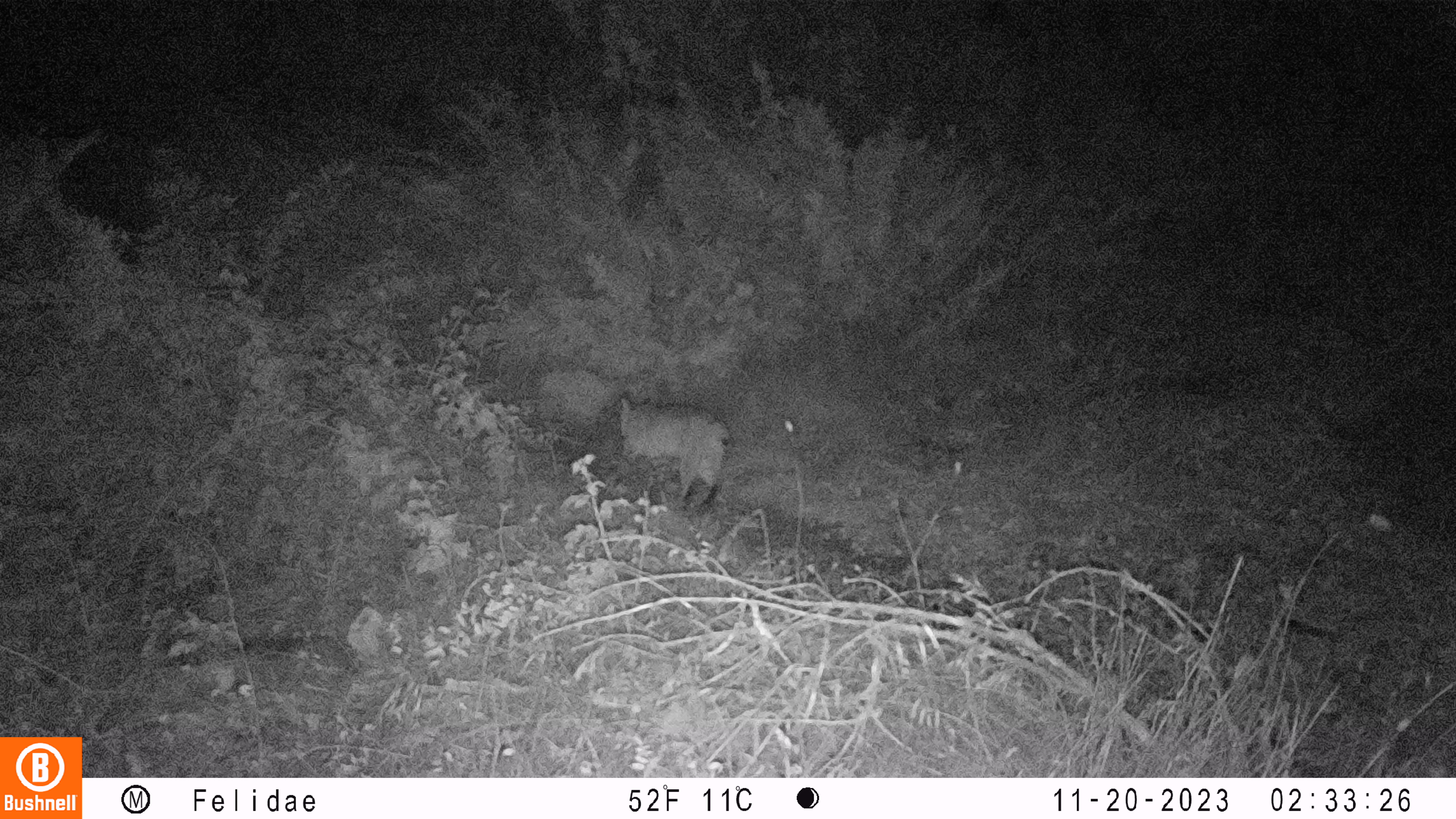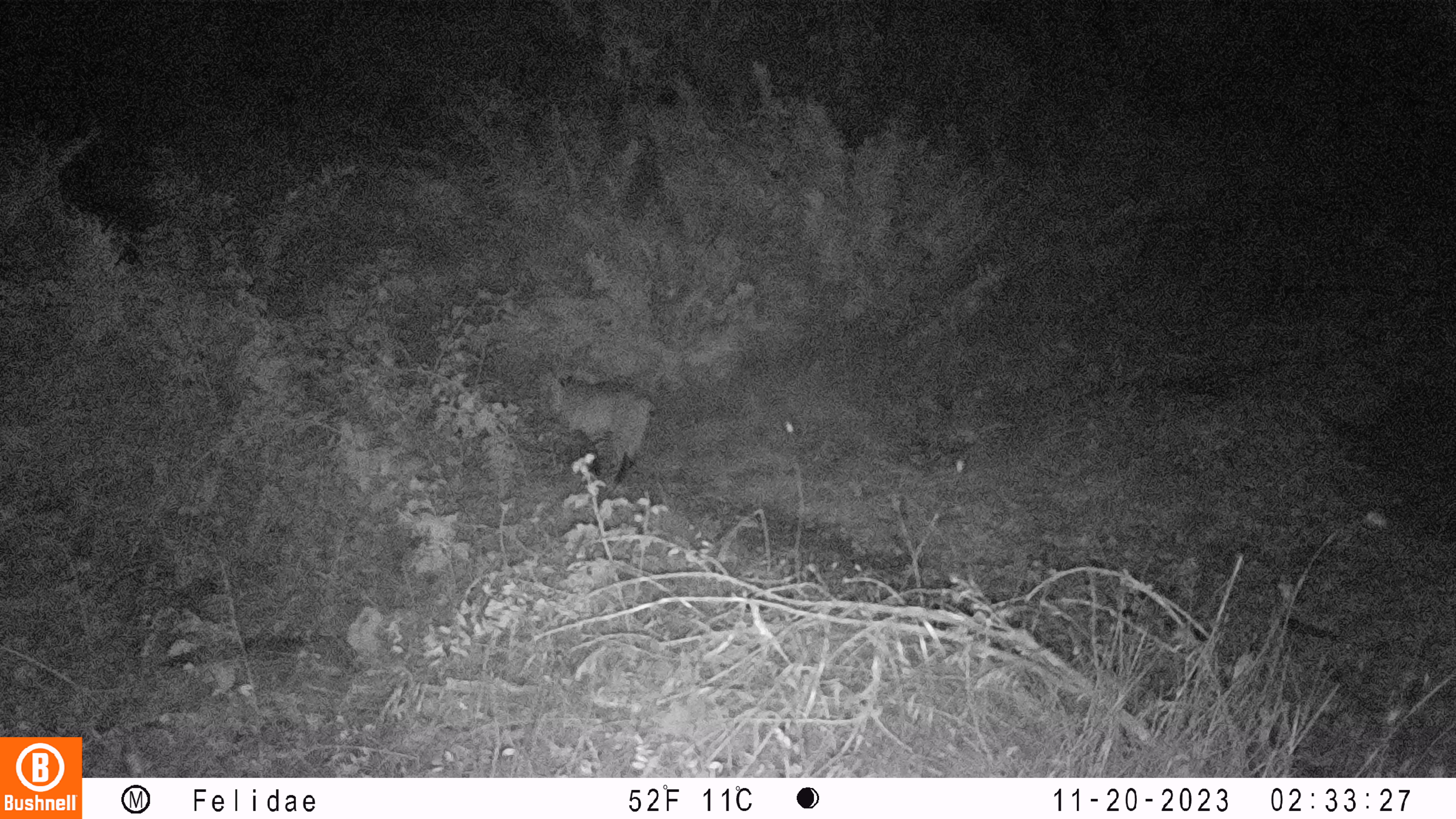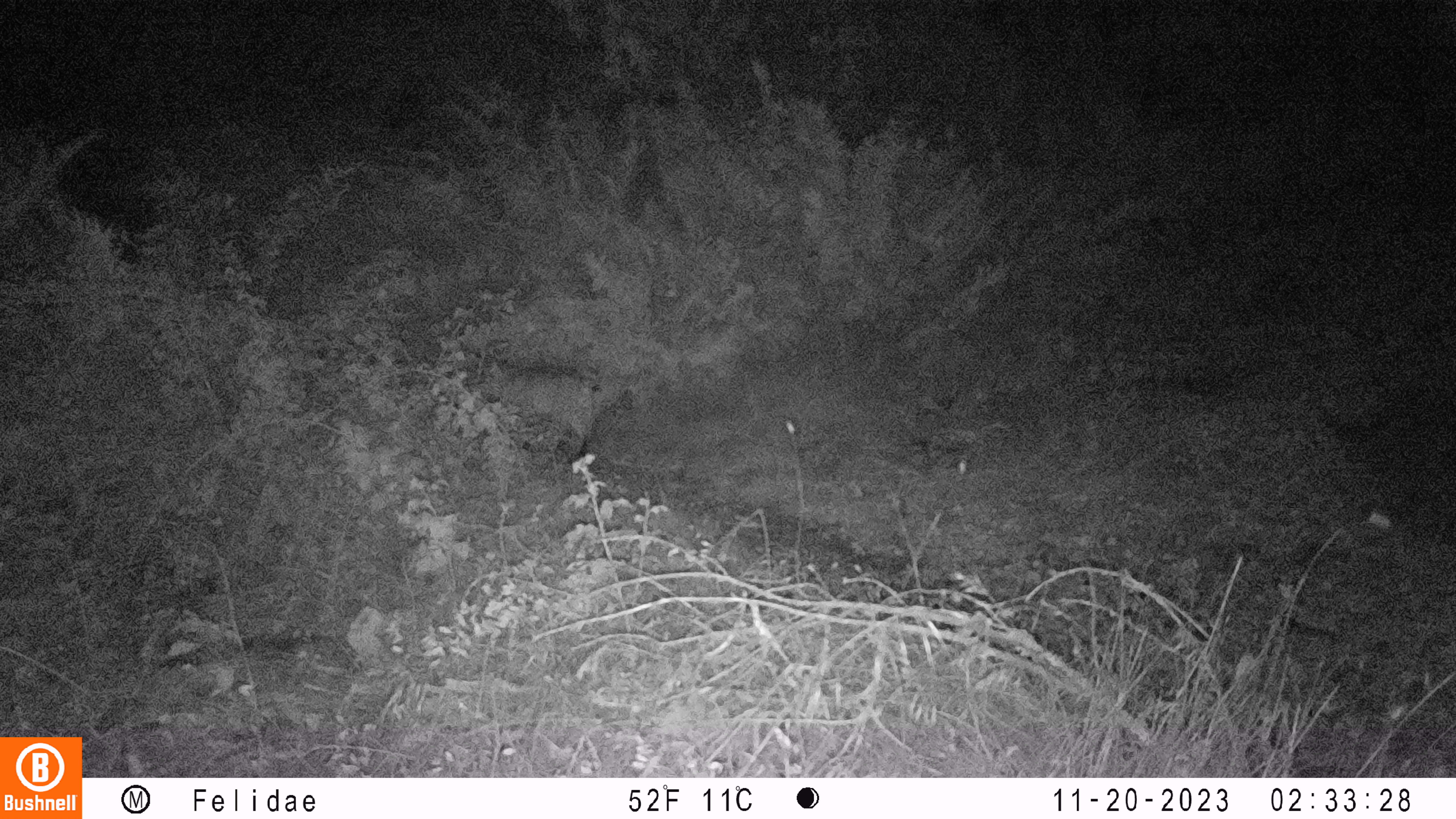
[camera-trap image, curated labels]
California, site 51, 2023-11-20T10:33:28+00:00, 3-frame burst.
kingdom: Animalia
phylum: Chordata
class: Mammalia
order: Carnivora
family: Felidae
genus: Lynx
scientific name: Lynx rufus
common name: bobcat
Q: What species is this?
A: Bobcat (Lynx rufus).